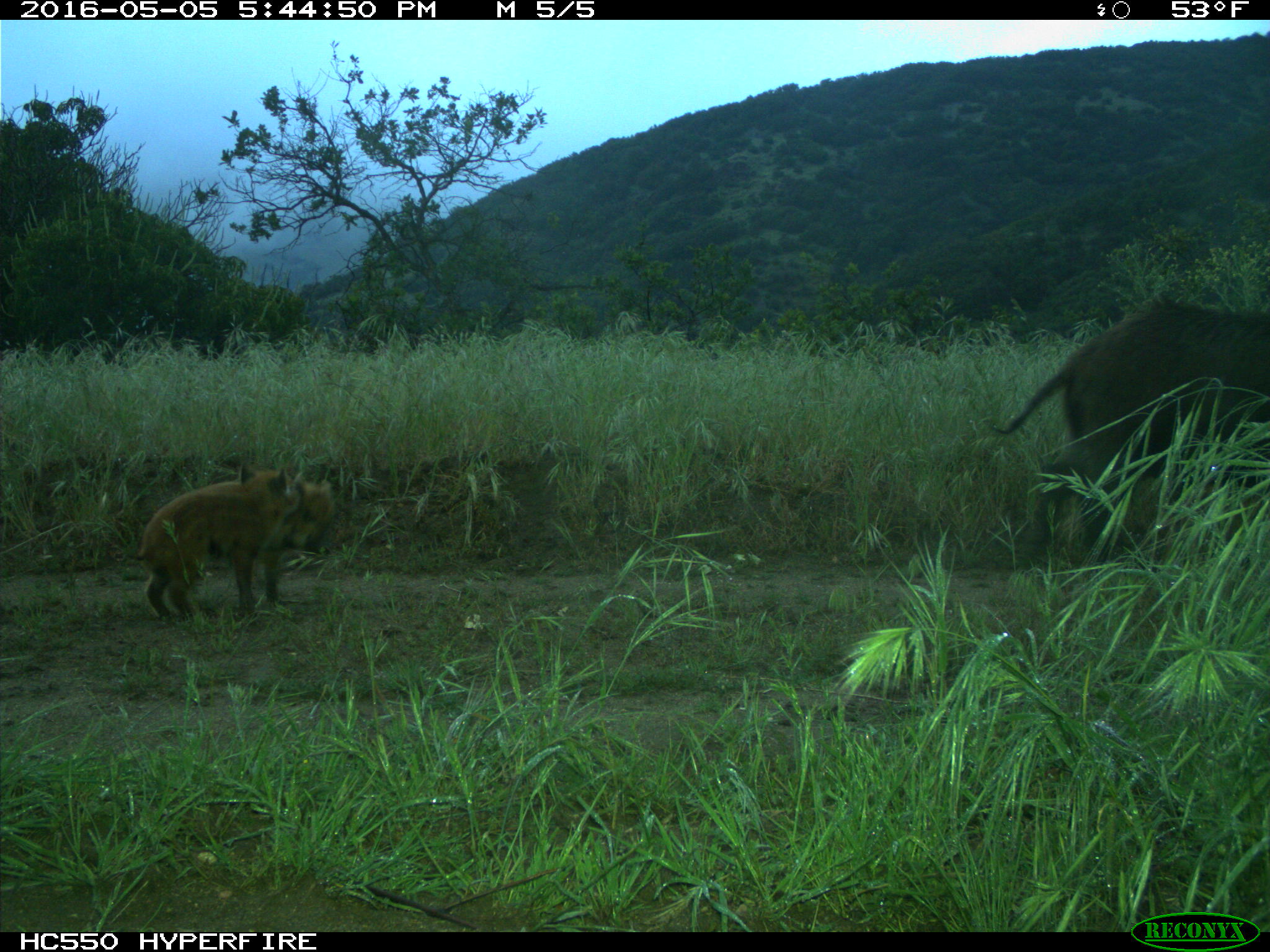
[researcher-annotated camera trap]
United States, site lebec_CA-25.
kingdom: Animalia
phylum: Chordata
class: Mammalia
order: Artiodactyla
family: Suidae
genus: Sus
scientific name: Sus scrofa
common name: wild boar